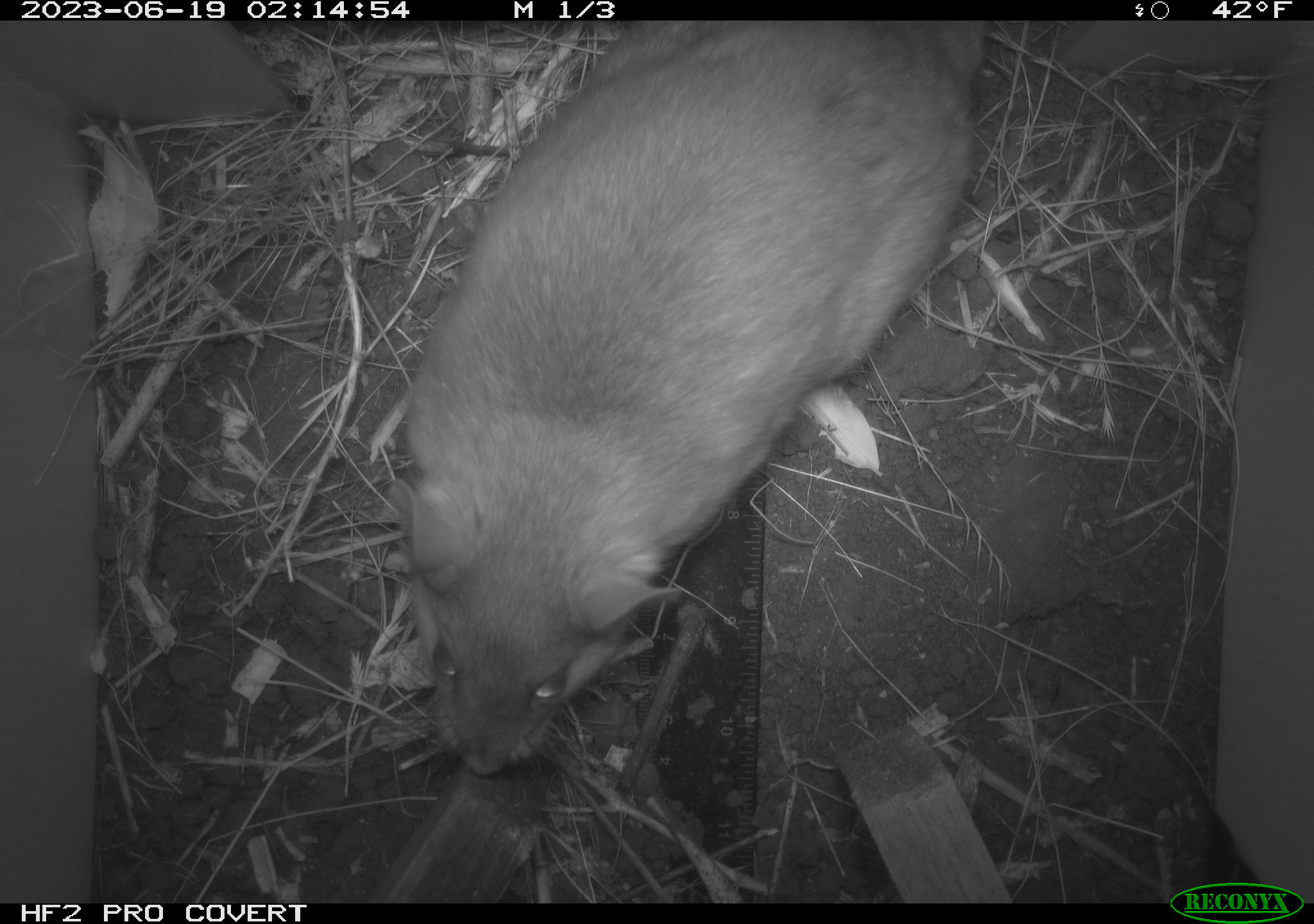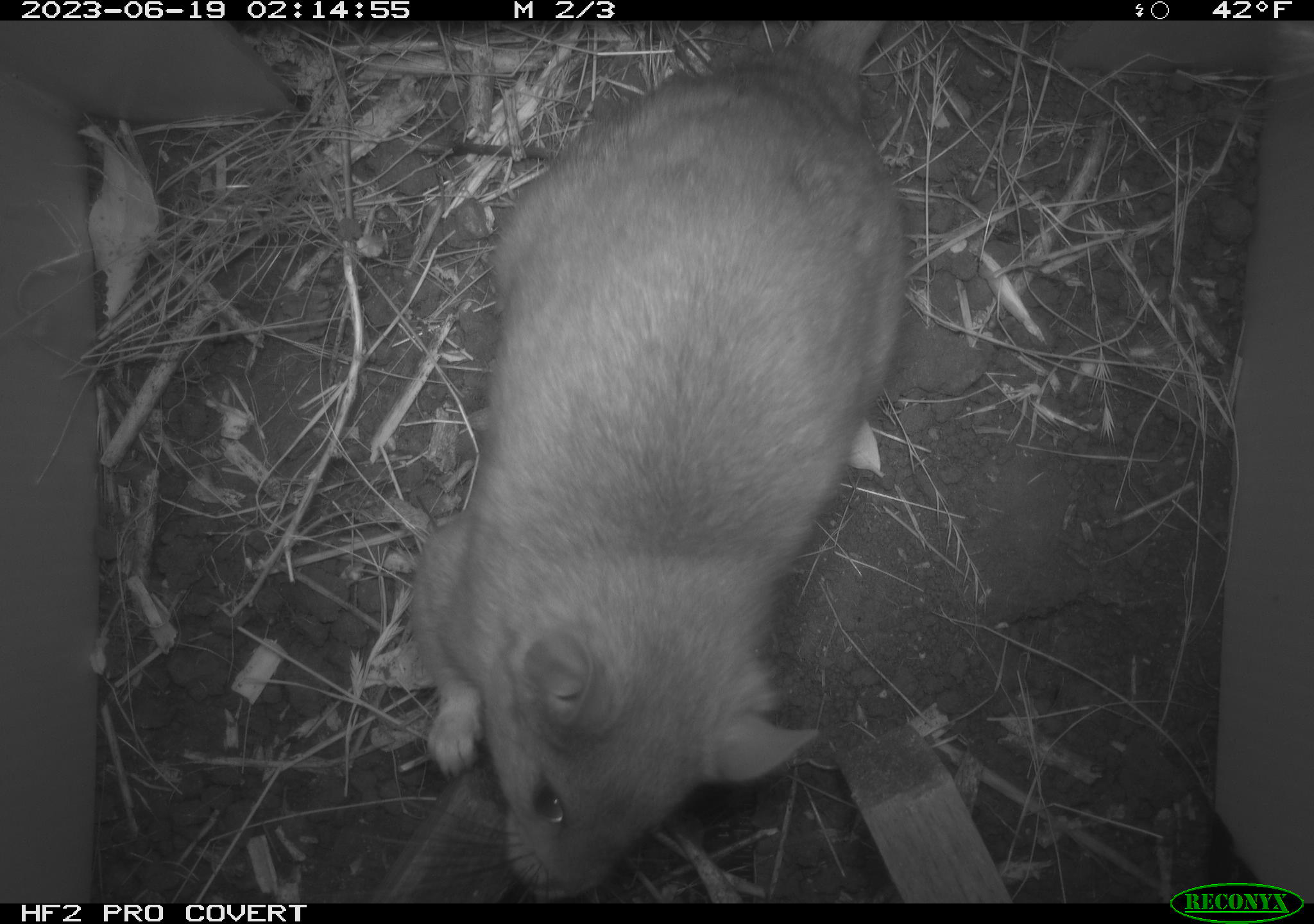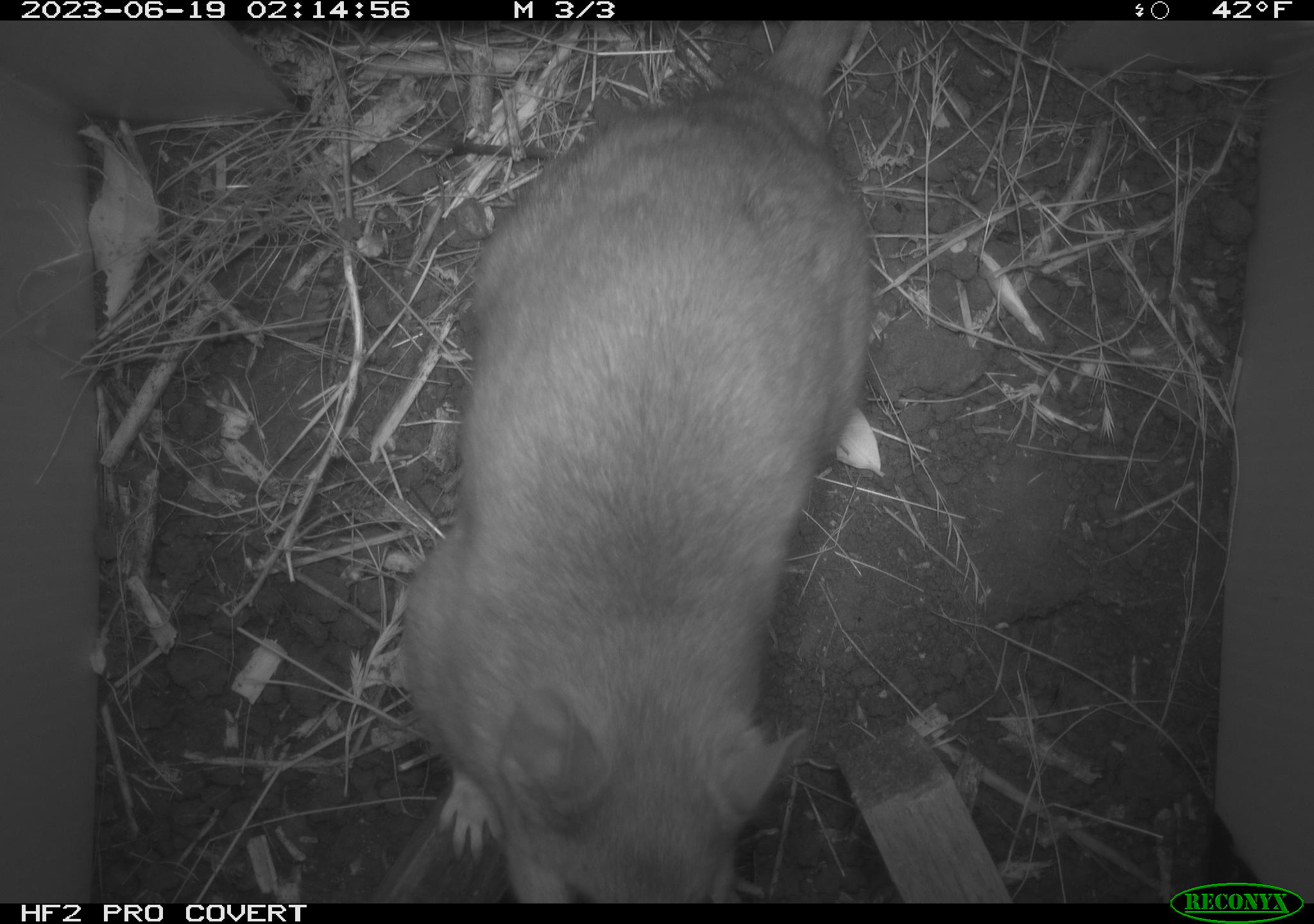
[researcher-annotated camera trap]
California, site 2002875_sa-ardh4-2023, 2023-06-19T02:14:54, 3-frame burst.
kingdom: Animalia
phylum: Chordata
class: Mammalia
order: Rodentia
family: Cricetidae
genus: Neotoma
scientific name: Neotoma fuscipes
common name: dusky-footed woodrat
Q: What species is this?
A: Dusky-footed woodrat (Neotoma fuscipes).